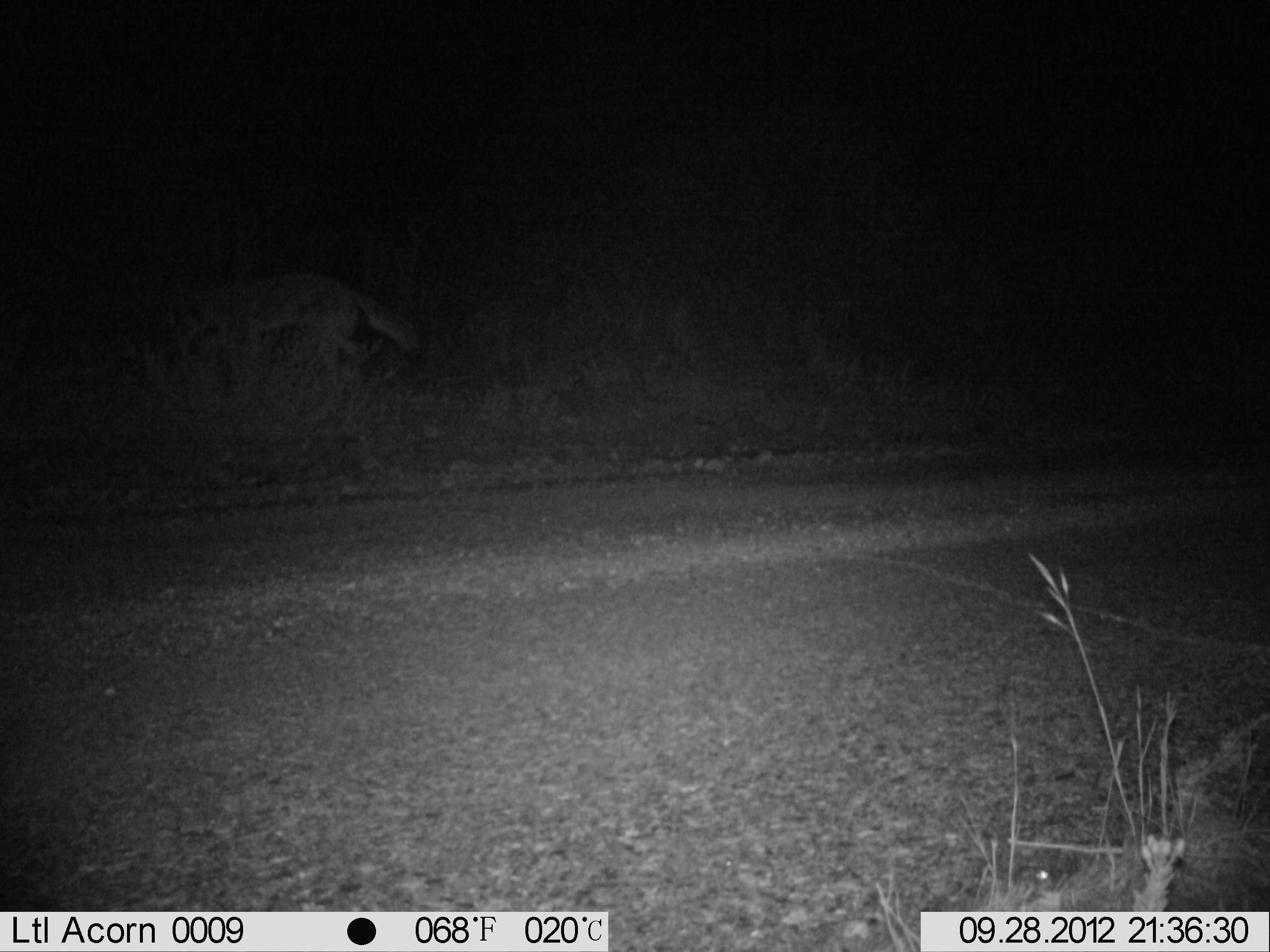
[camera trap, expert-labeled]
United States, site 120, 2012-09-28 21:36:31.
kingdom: Animalia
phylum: Chordata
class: Mammalia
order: Carnivora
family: Canidae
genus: Canis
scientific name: Canis latrans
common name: coyote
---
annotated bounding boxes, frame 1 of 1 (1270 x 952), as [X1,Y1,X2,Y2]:
coyote: [184,265,425,391]